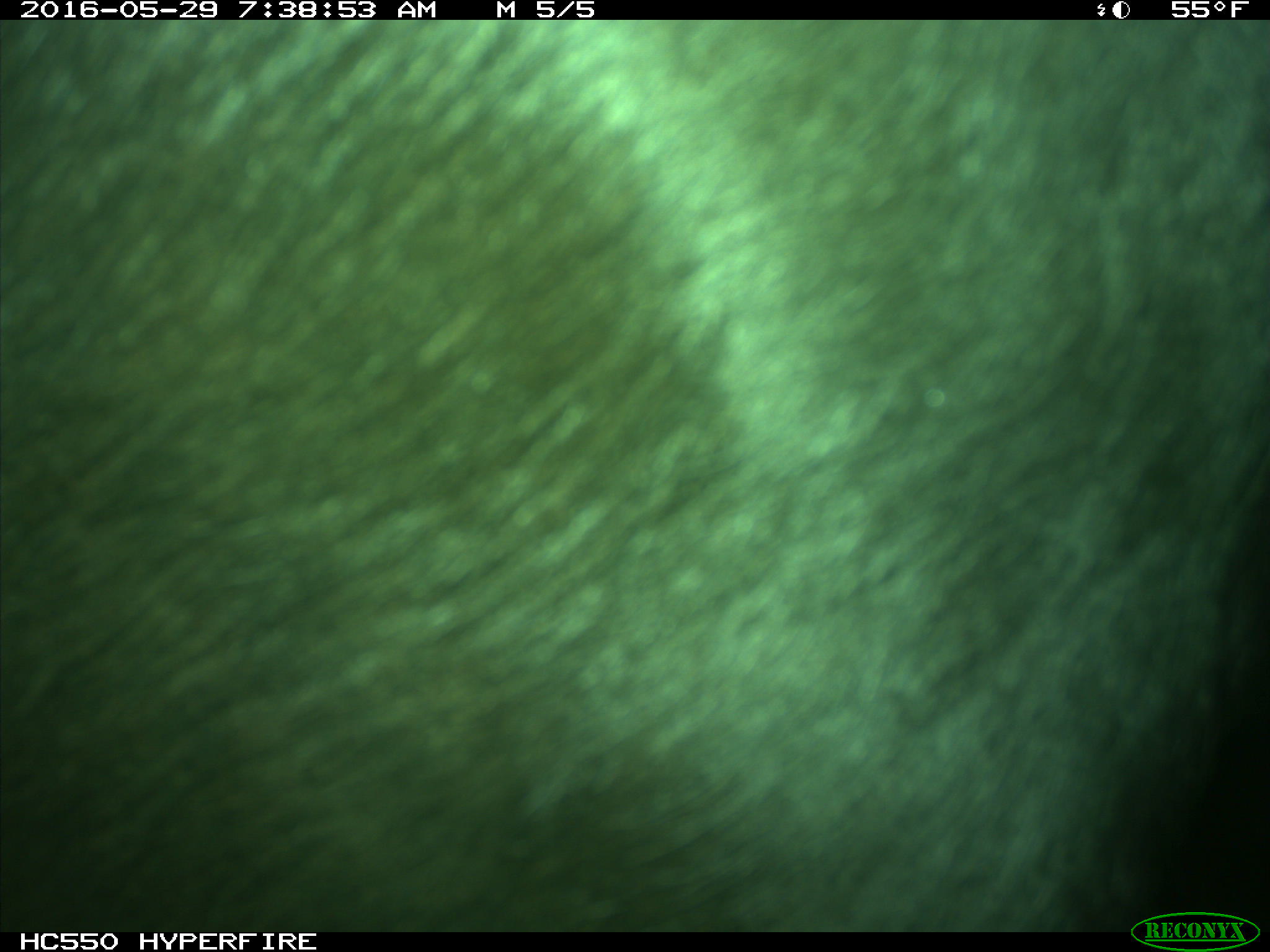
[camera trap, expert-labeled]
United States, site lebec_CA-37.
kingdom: Animalia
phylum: Chordata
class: Mammalia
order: Artiodactyla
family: Bovidae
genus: Bos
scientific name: Bos taurus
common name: domestic cow